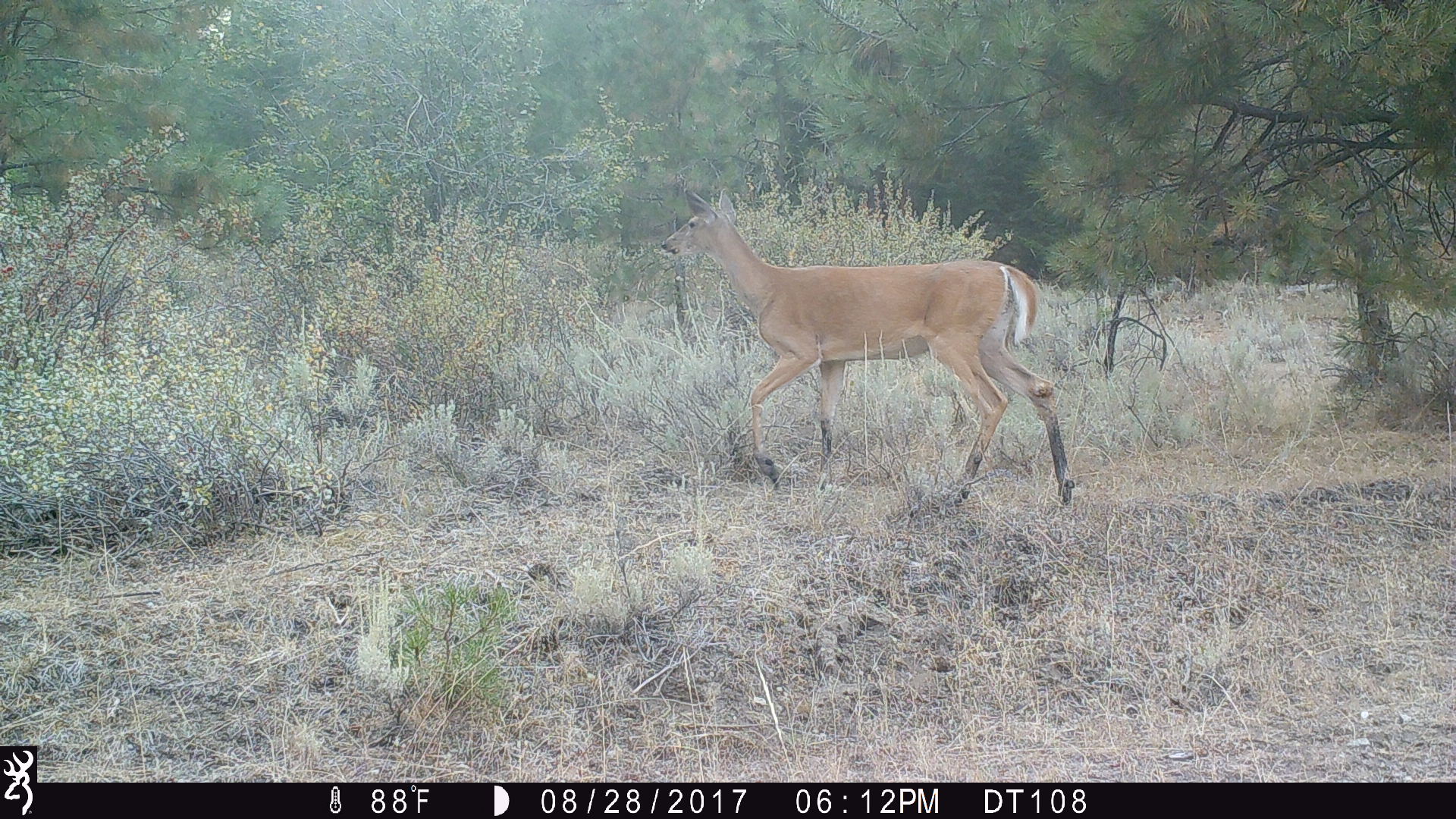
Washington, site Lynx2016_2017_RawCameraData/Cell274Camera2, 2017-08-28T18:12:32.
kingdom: Animalia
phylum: Chordata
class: Mammalia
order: Artiodactyla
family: Cervidae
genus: Odocoileus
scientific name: Odocoileus virginianus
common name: white-tailed deer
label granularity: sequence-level